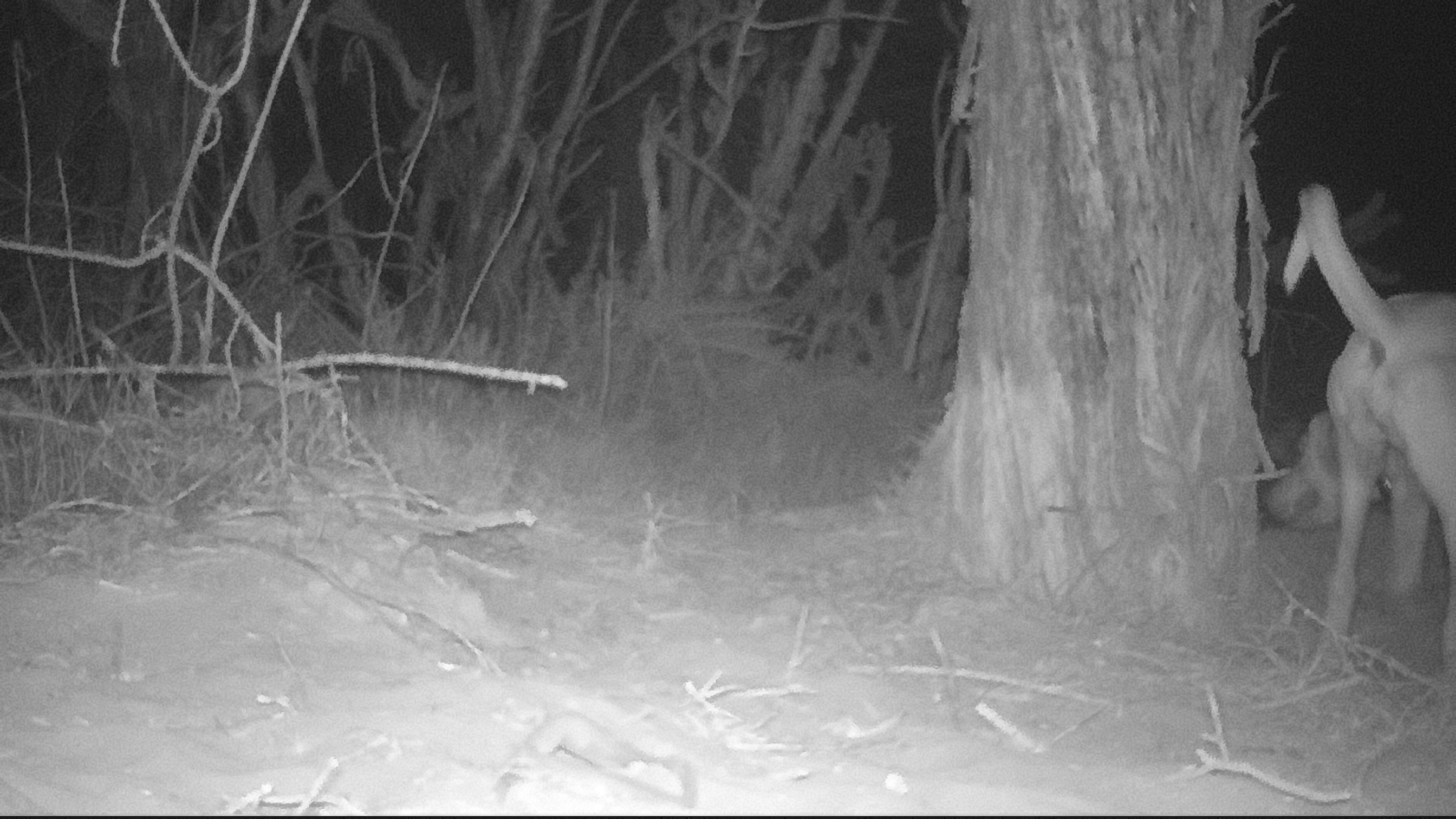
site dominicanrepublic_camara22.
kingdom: Animalia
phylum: Chordata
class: Mammalia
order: Carnivora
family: Canidae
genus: Canis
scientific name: Canis familiaris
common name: domestic dog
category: dog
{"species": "dog (domestic dog) (Canis familiaris)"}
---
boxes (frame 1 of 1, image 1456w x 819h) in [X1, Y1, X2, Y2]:
dog: [1258, 184, 1455, 680]